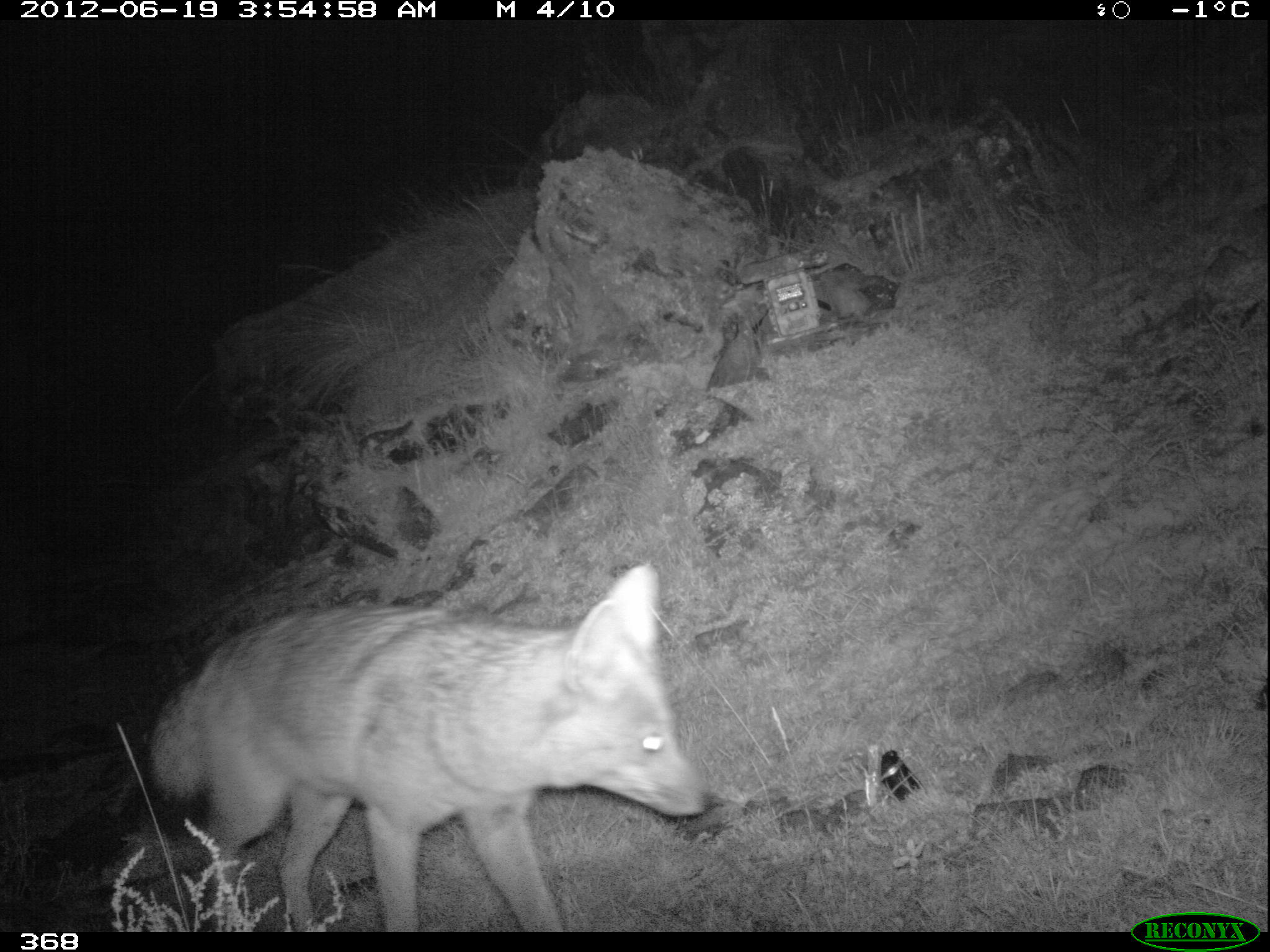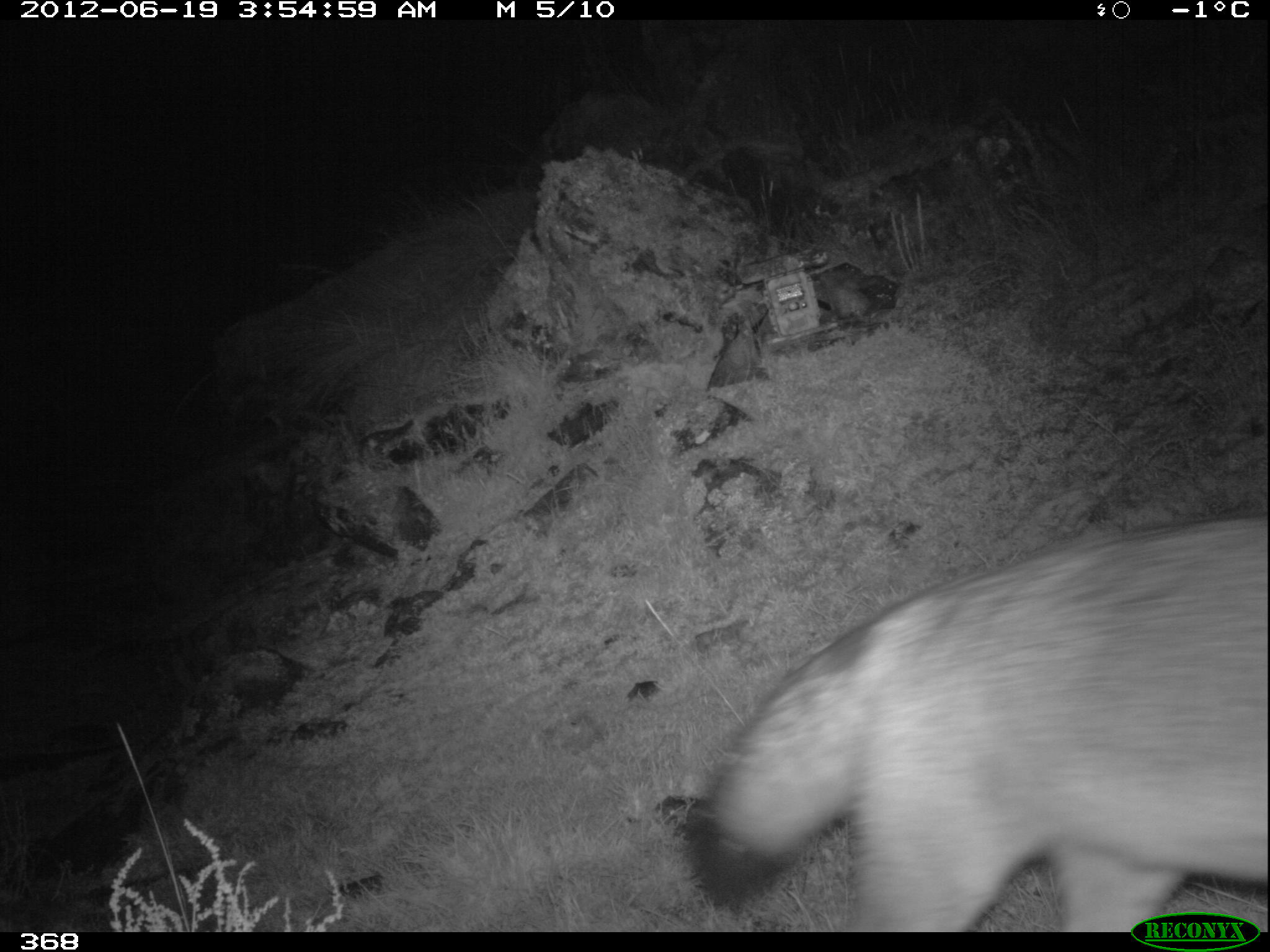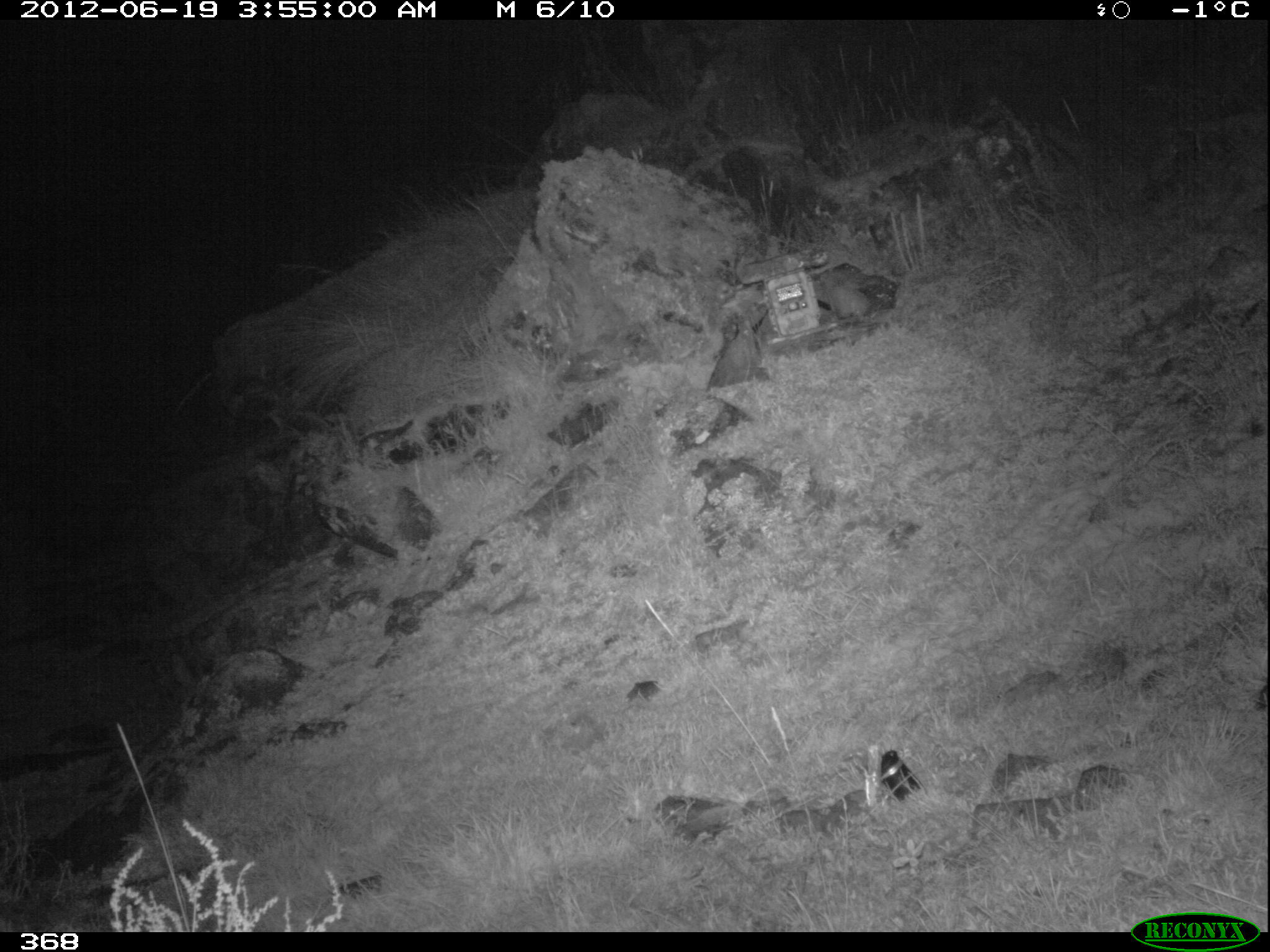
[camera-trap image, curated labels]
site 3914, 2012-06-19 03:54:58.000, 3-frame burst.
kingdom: Animalia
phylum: Chordata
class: Mammalia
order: Carnivora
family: Canidae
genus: Lycalopex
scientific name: Lycalopex culpaeus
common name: culpeo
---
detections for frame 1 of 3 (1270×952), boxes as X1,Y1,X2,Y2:
lycalopex culpaeus: 145,564,715,932